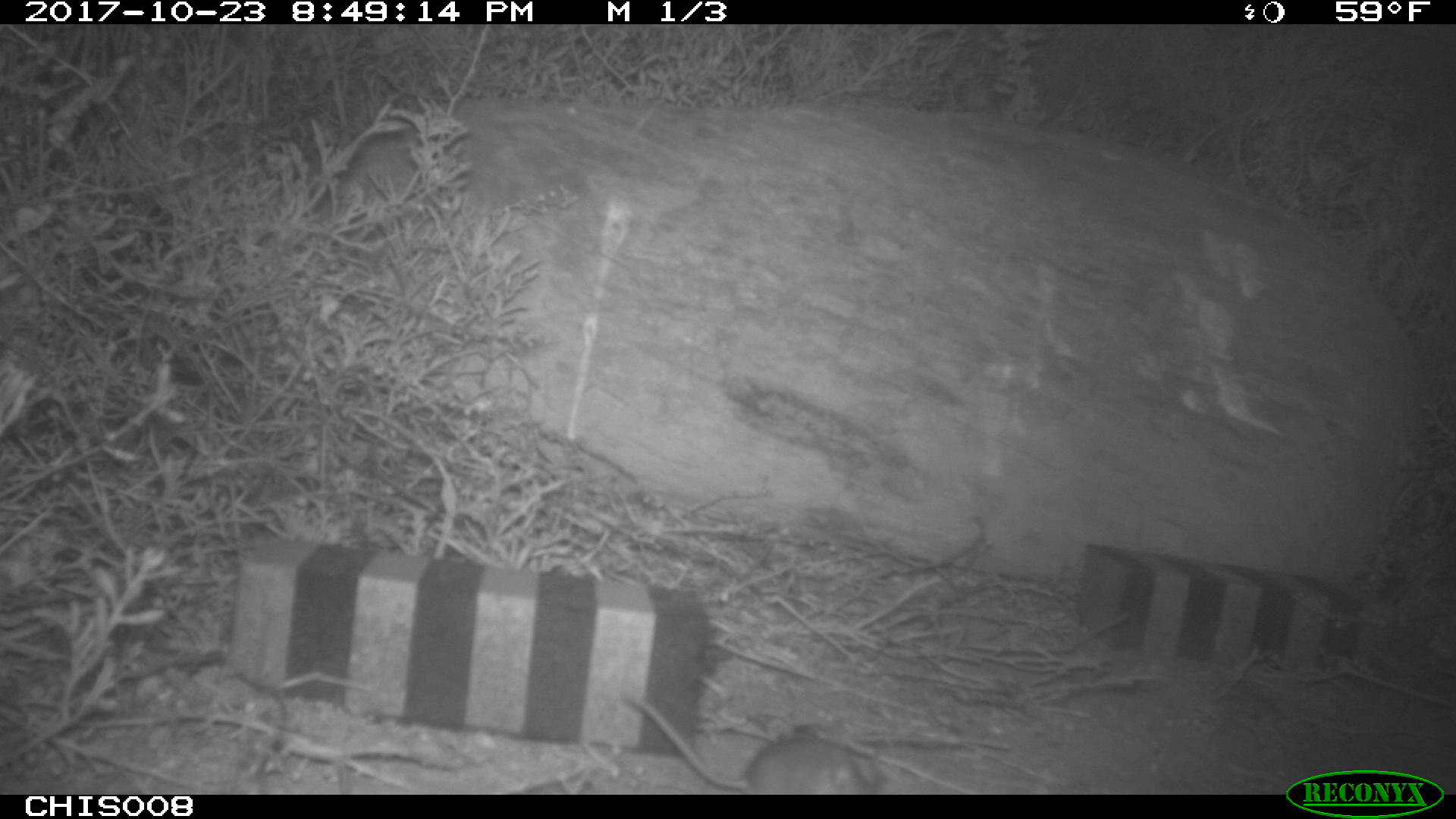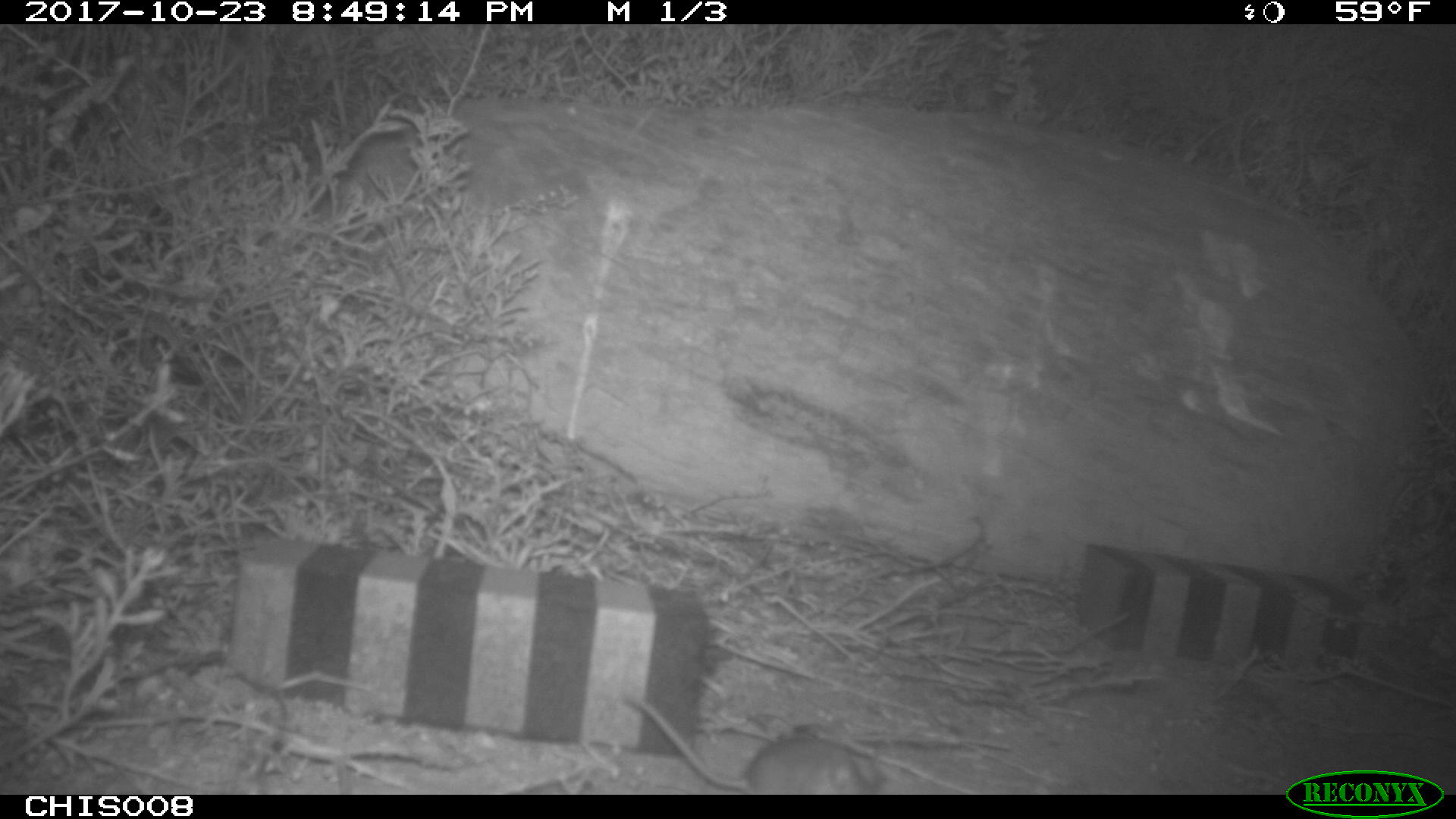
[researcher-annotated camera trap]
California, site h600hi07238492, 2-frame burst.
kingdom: Animalia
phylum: Chordata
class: Mammalia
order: Rodentia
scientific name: Rodentia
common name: rodent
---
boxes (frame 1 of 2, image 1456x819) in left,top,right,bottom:
rodent: 617,693,889,794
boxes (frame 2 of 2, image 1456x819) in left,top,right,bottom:
rodent: 628,696,890,792